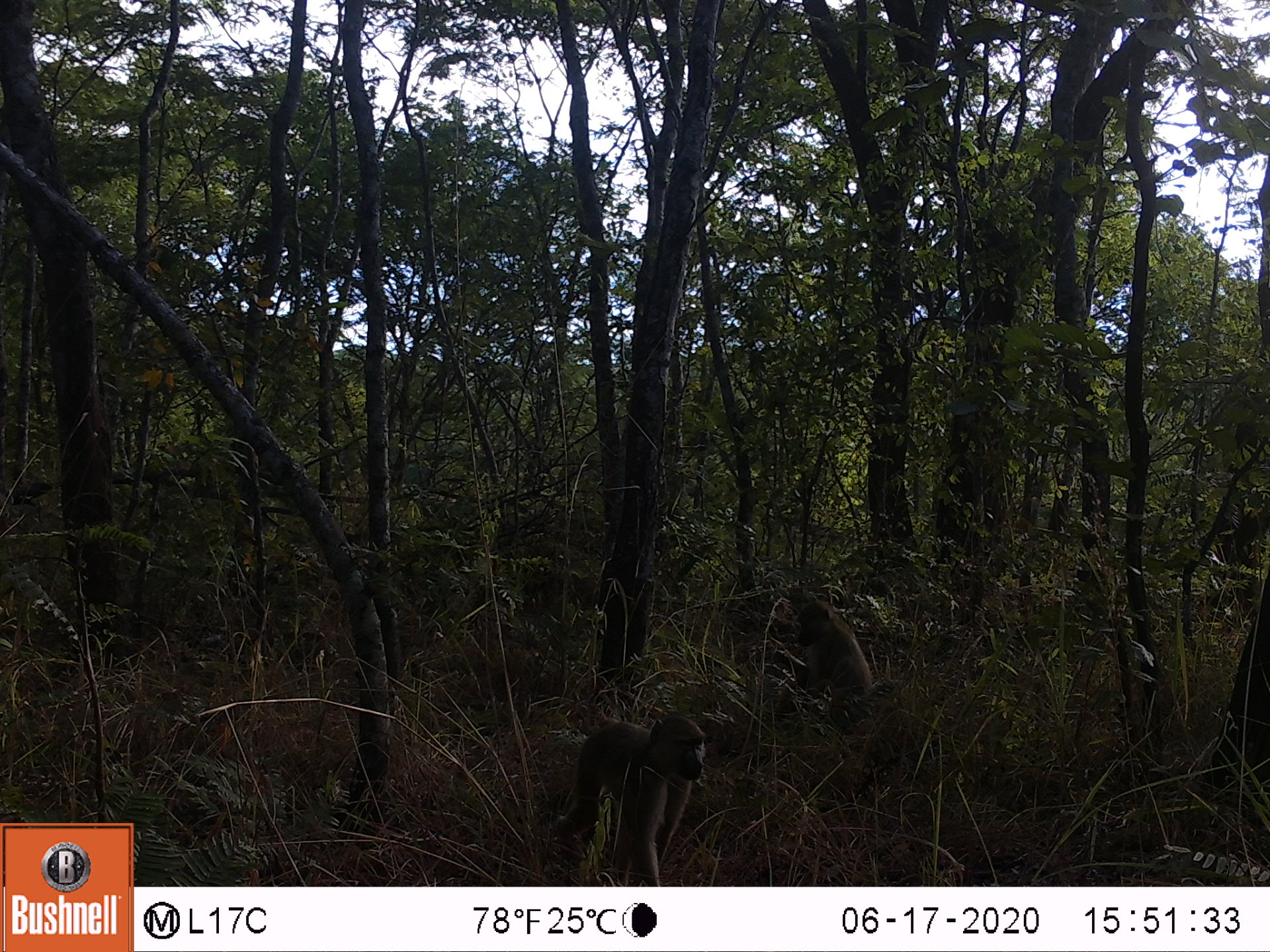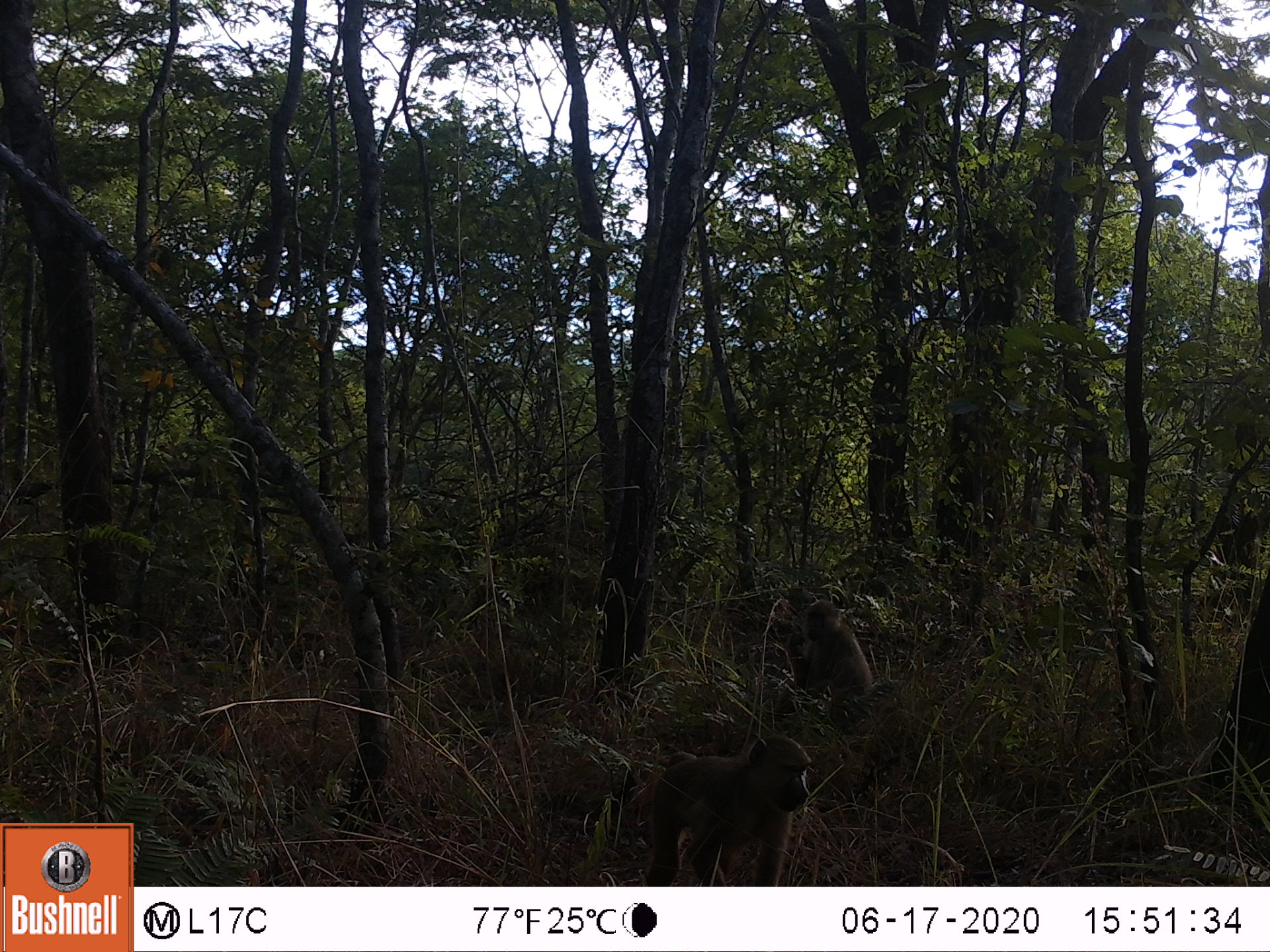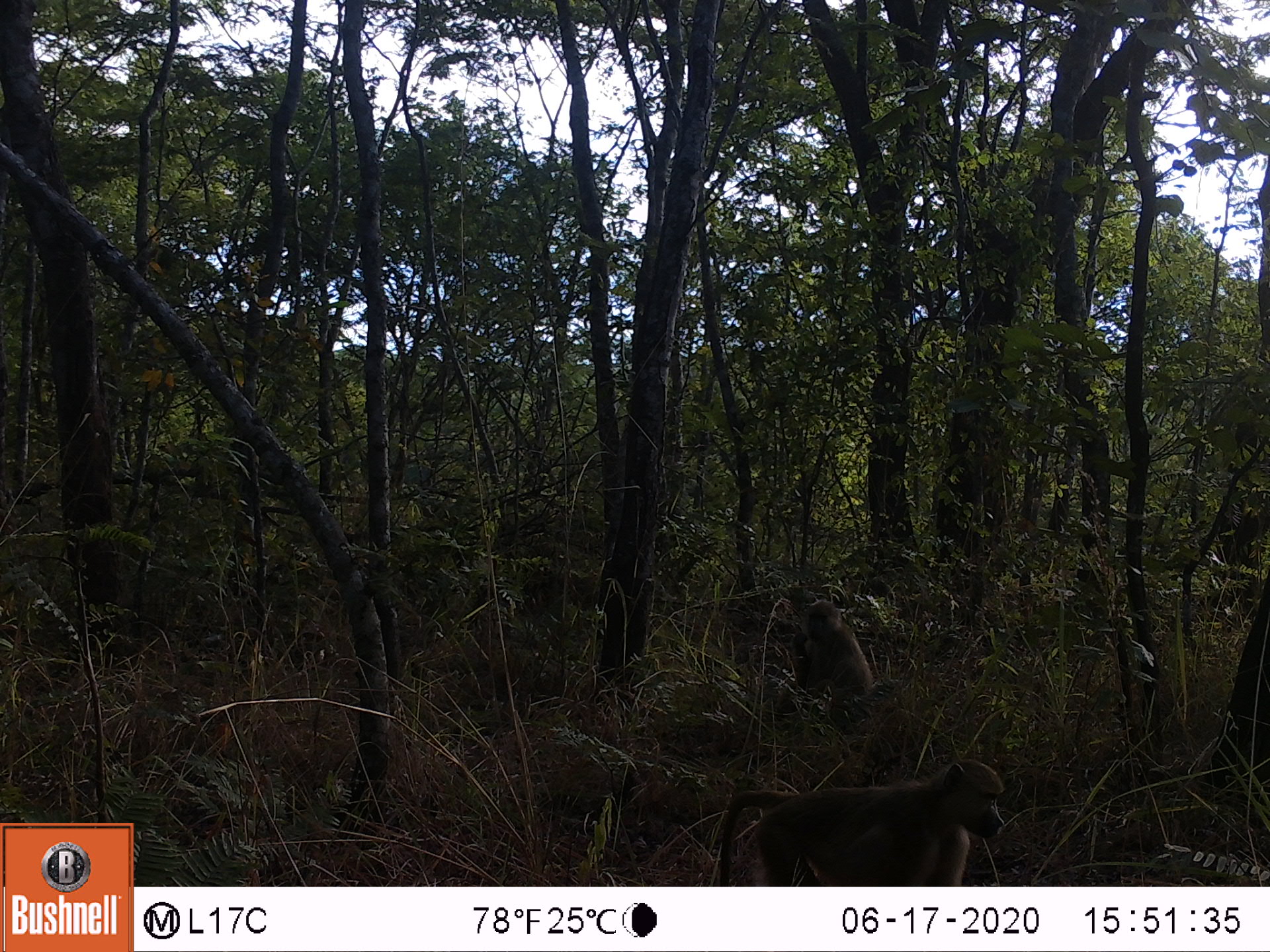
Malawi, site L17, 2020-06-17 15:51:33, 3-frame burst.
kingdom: Animalia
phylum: Chordata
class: Mammalia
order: Primates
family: Cercopithecidae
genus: Papio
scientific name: Papio cynocephalus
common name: yellow baboon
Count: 2.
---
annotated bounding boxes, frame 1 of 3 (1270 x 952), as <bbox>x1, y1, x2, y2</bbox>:
yellow baboon: <bbox>556, 703, 710, 880</bbox>; <bbox>774, 594, 878, 739</bbox>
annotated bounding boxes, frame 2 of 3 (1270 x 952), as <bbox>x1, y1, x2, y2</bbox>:
yellow baboon: <bbox>612, 732, 818, 878</bbox>; <bbox>784, 597, 880, 718</bbox>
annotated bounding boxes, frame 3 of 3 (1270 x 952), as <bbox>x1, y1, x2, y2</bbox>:
yellow baboon: <bbox>705, 752, 1012, 880</bbox>; <bbox>782, 589, 884, 705</bbox>